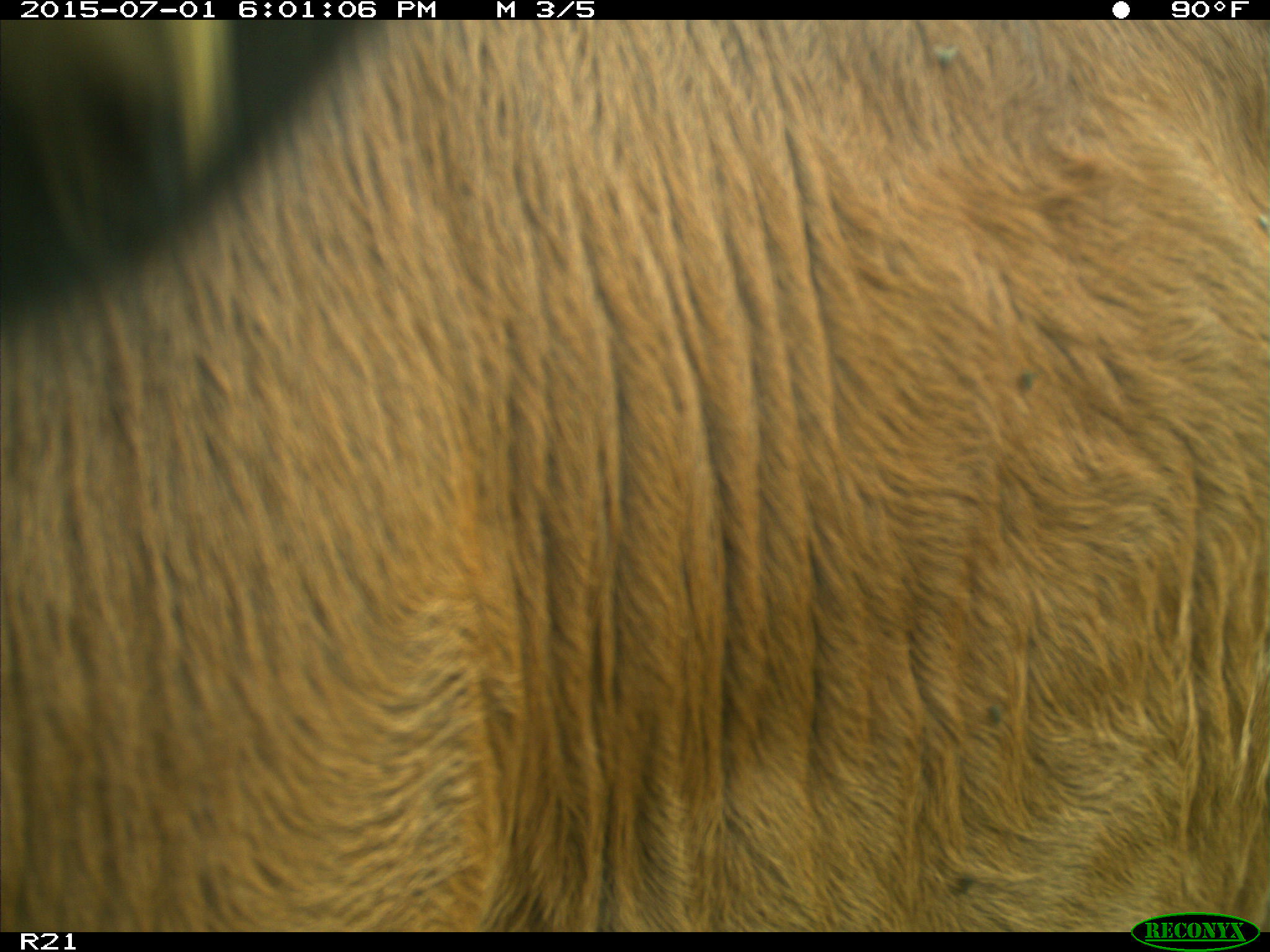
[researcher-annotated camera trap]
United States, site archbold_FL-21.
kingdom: Animalia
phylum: Chordata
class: Mammalia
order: Artiodactyla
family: Bovidae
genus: Bos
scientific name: Bos taurus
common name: domestic cow